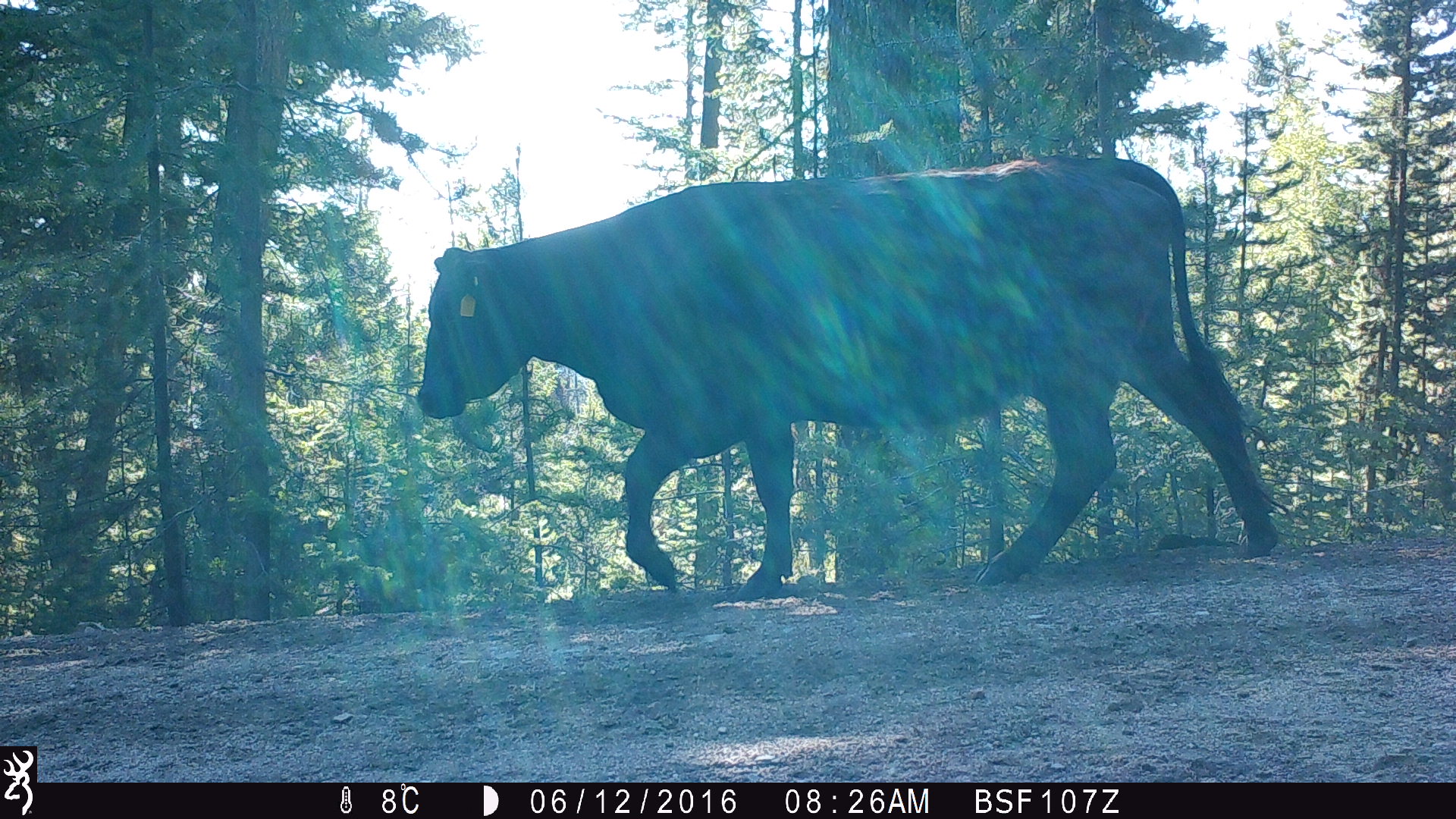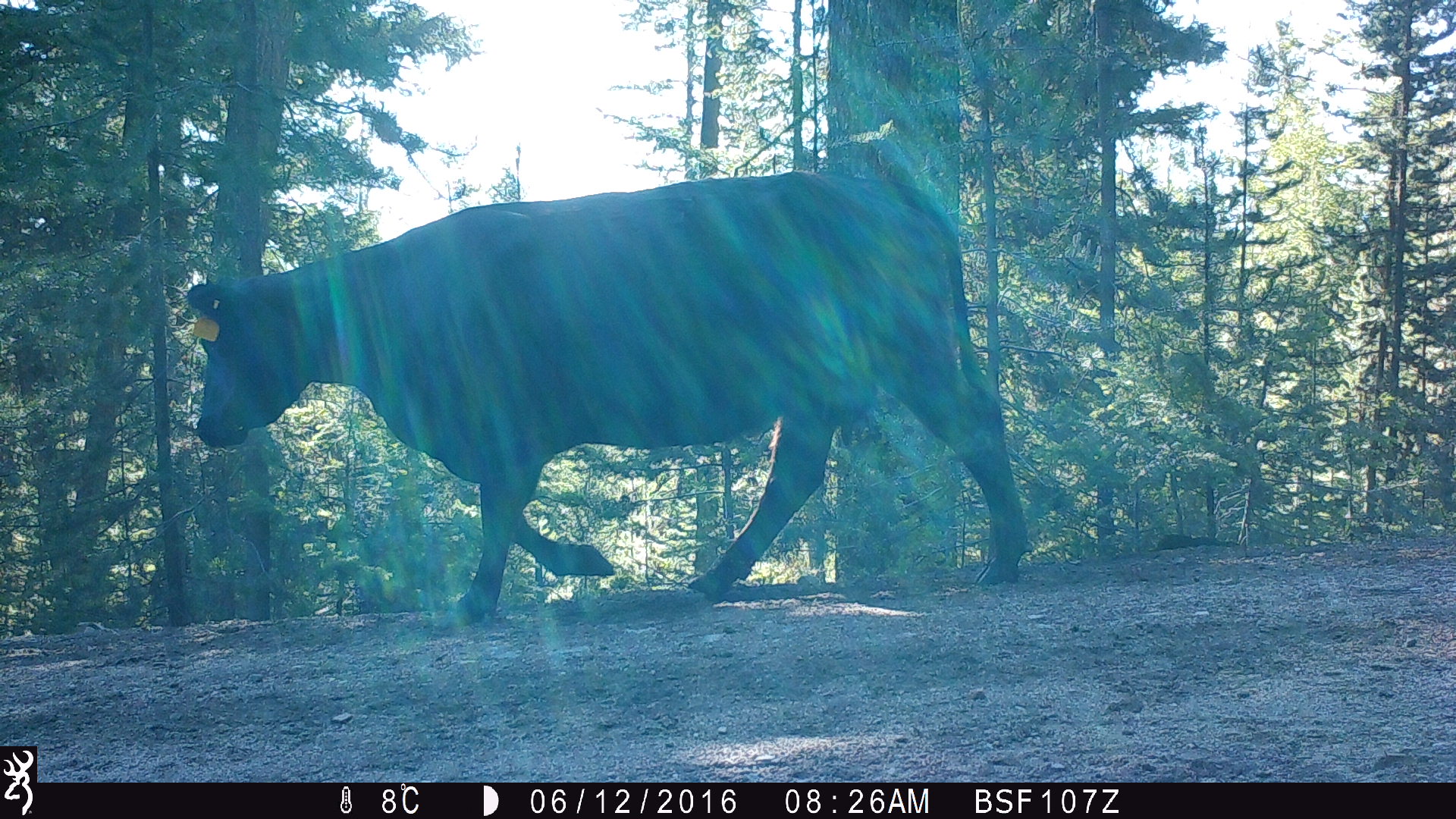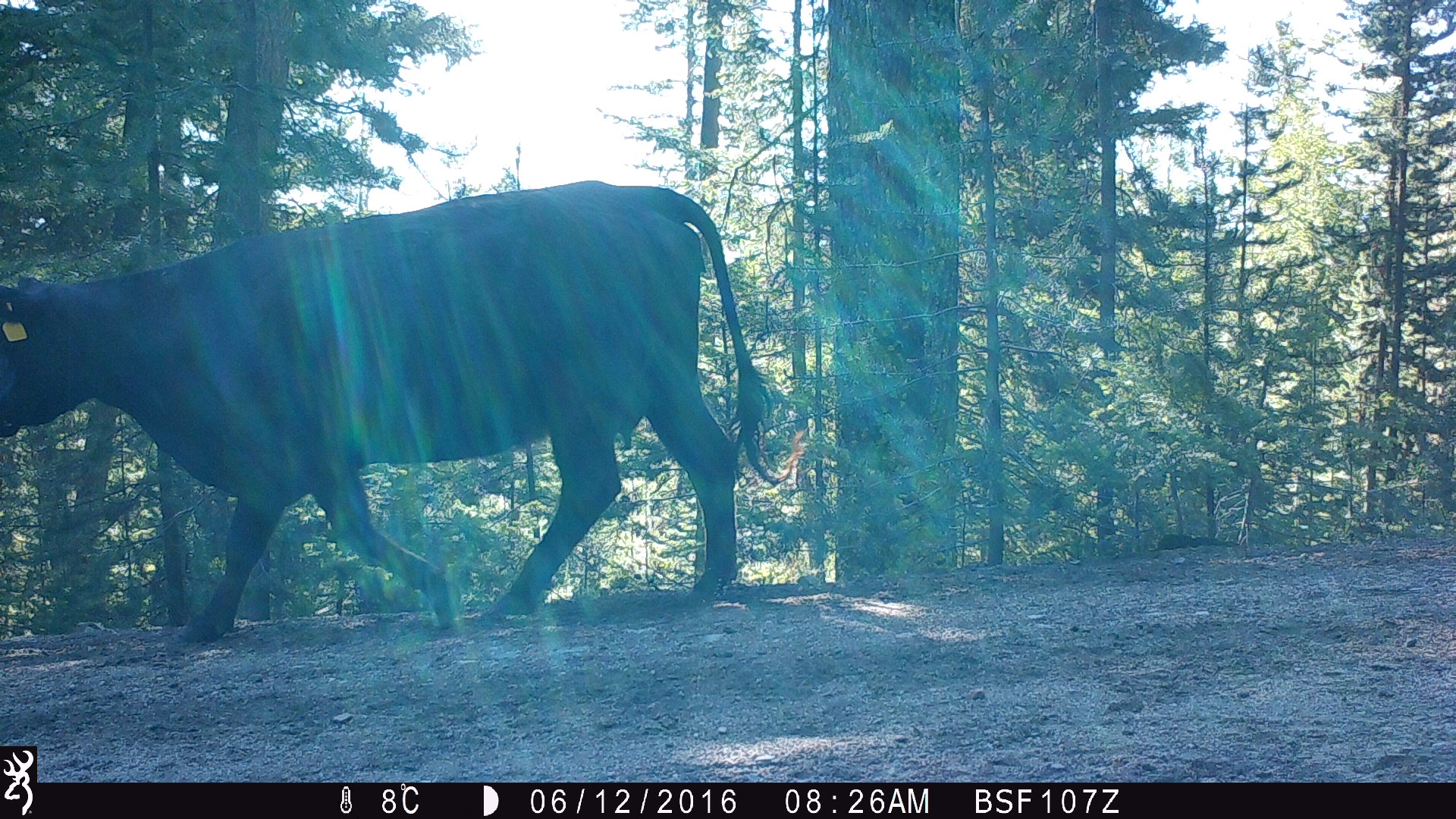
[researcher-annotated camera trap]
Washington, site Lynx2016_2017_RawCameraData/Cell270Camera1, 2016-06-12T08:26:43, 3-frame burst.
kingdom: Animalia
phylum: Chordata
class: Mammalia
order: Artiodactyla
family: Bovidae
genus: Bos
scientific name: Bos taurus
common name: domestic cattle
Domestic cattle (Bos taurus). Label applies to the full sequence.